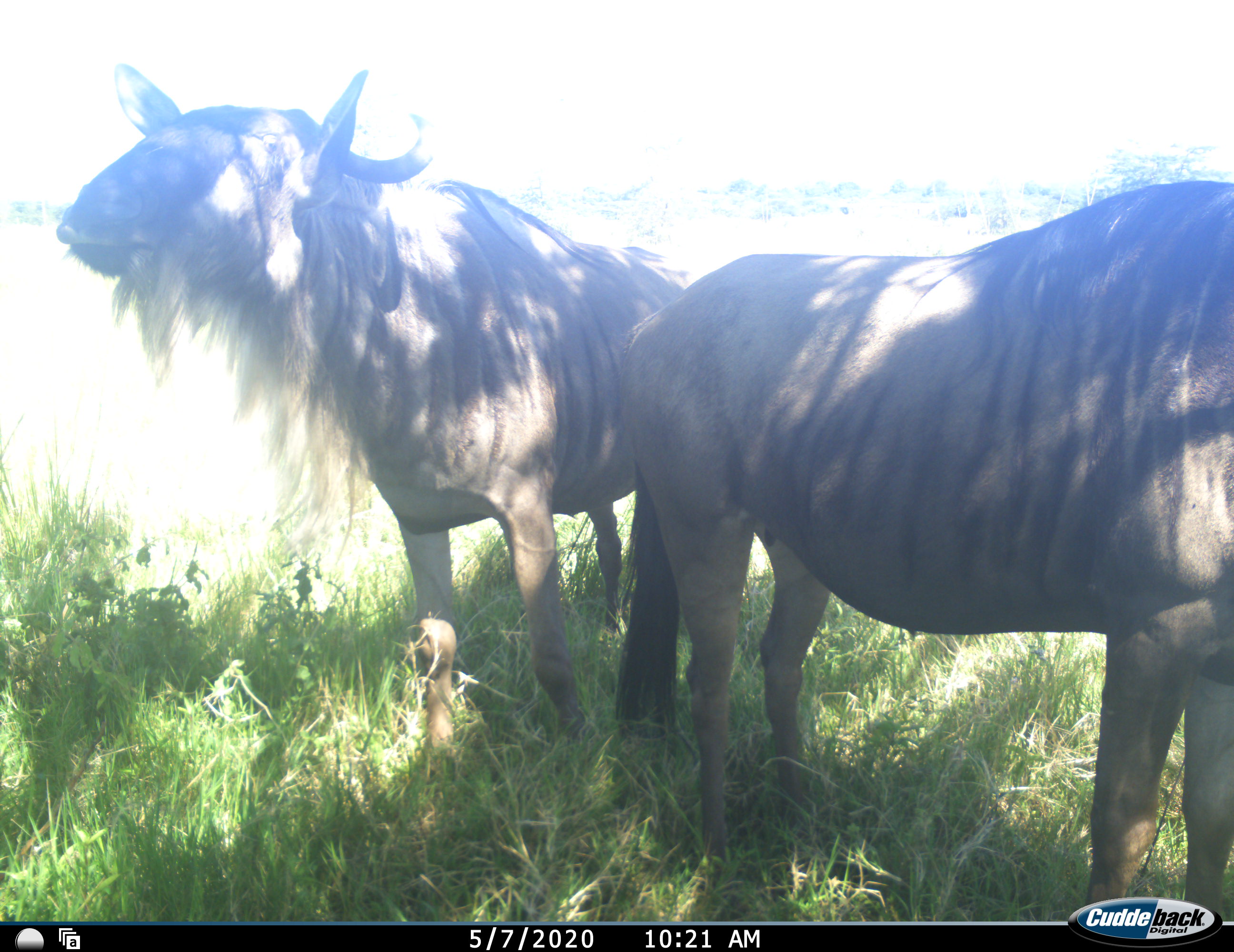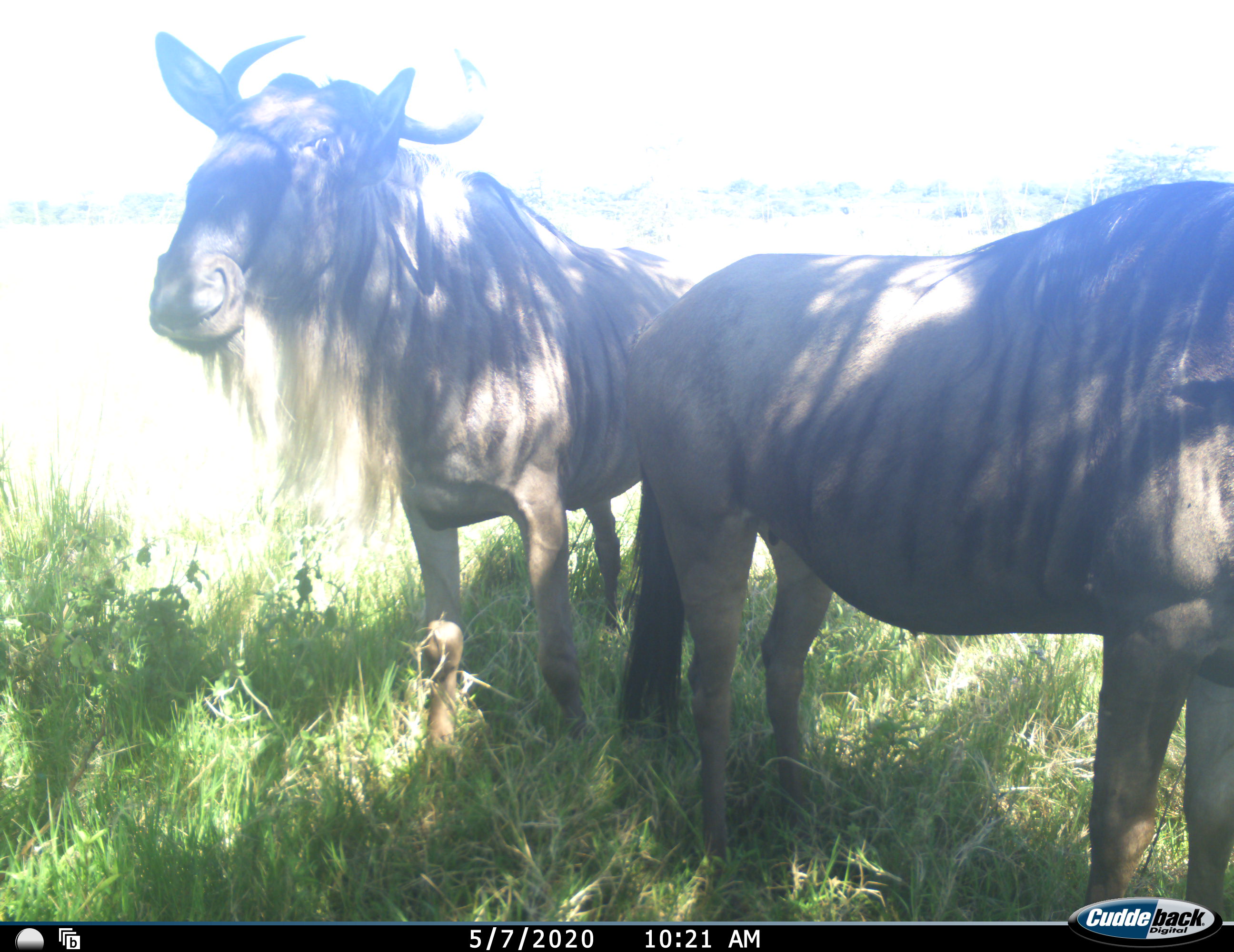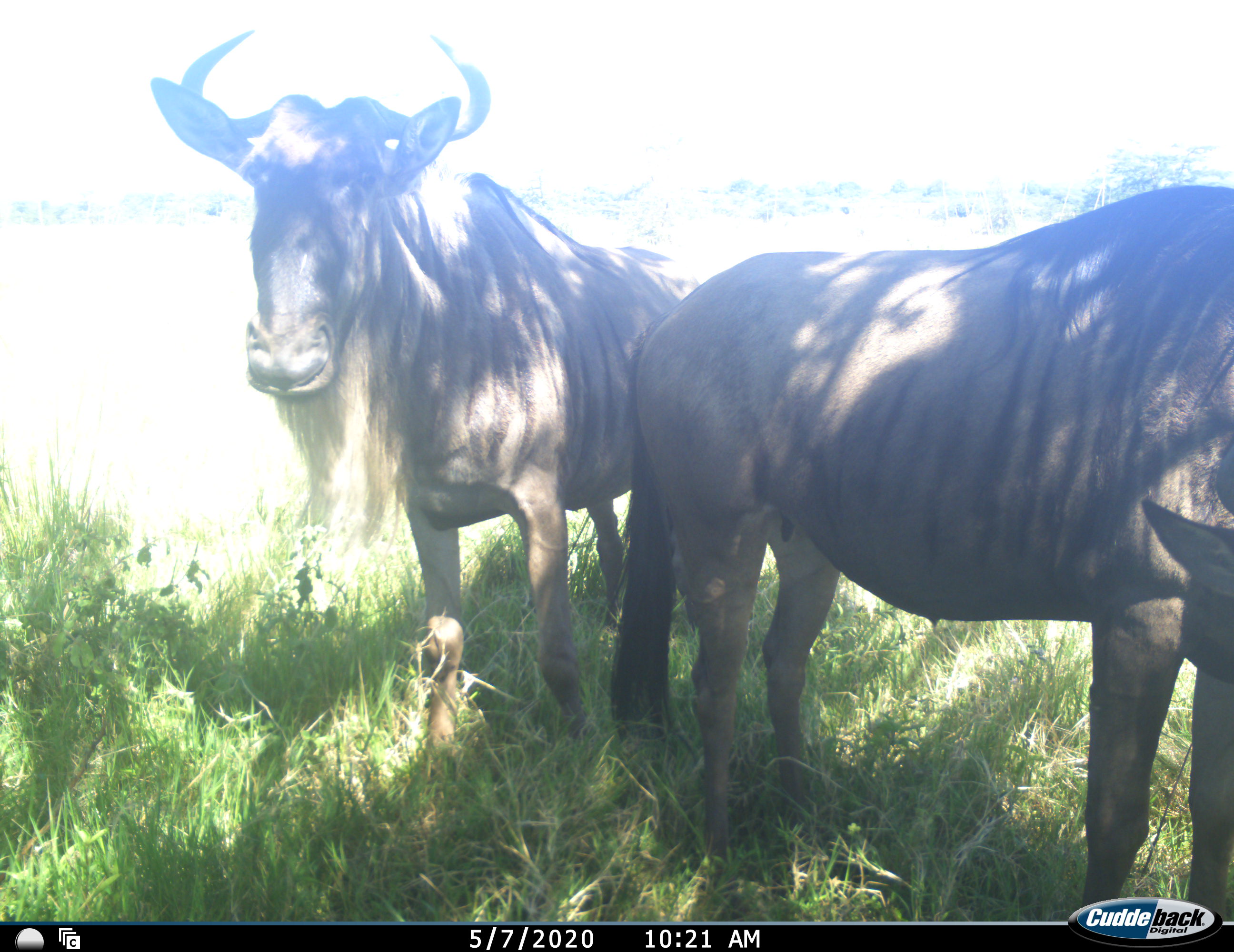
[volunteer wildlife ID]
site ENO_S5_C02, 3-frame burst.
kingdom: Animalia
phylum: Chordata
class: Mammalia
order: Artiodactyla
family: Bovidae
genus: Connochaetes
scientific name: Connochaetes taurinus taurinus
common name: blue wildebeest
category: wildebeestblue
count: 2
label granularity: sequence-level